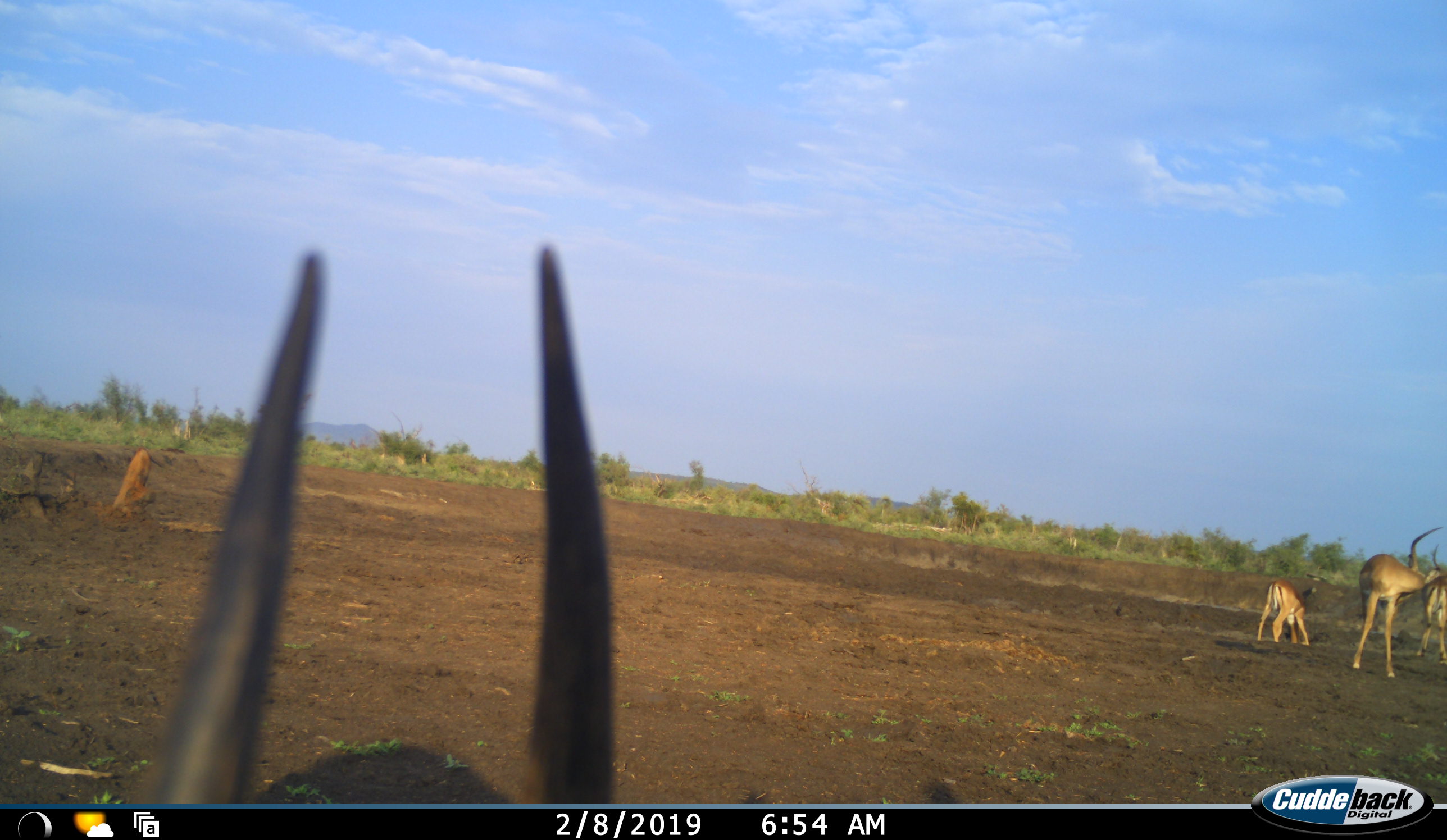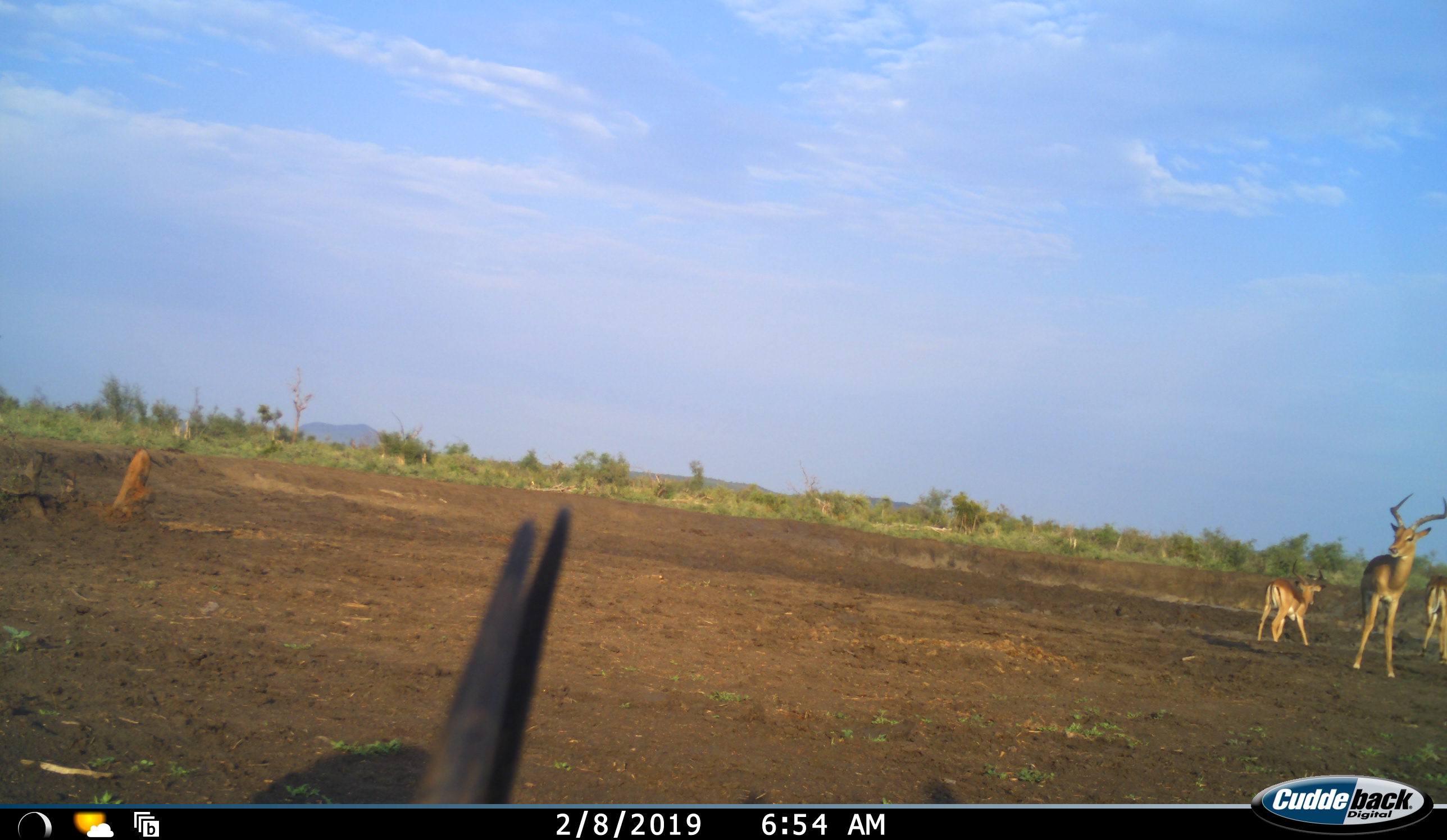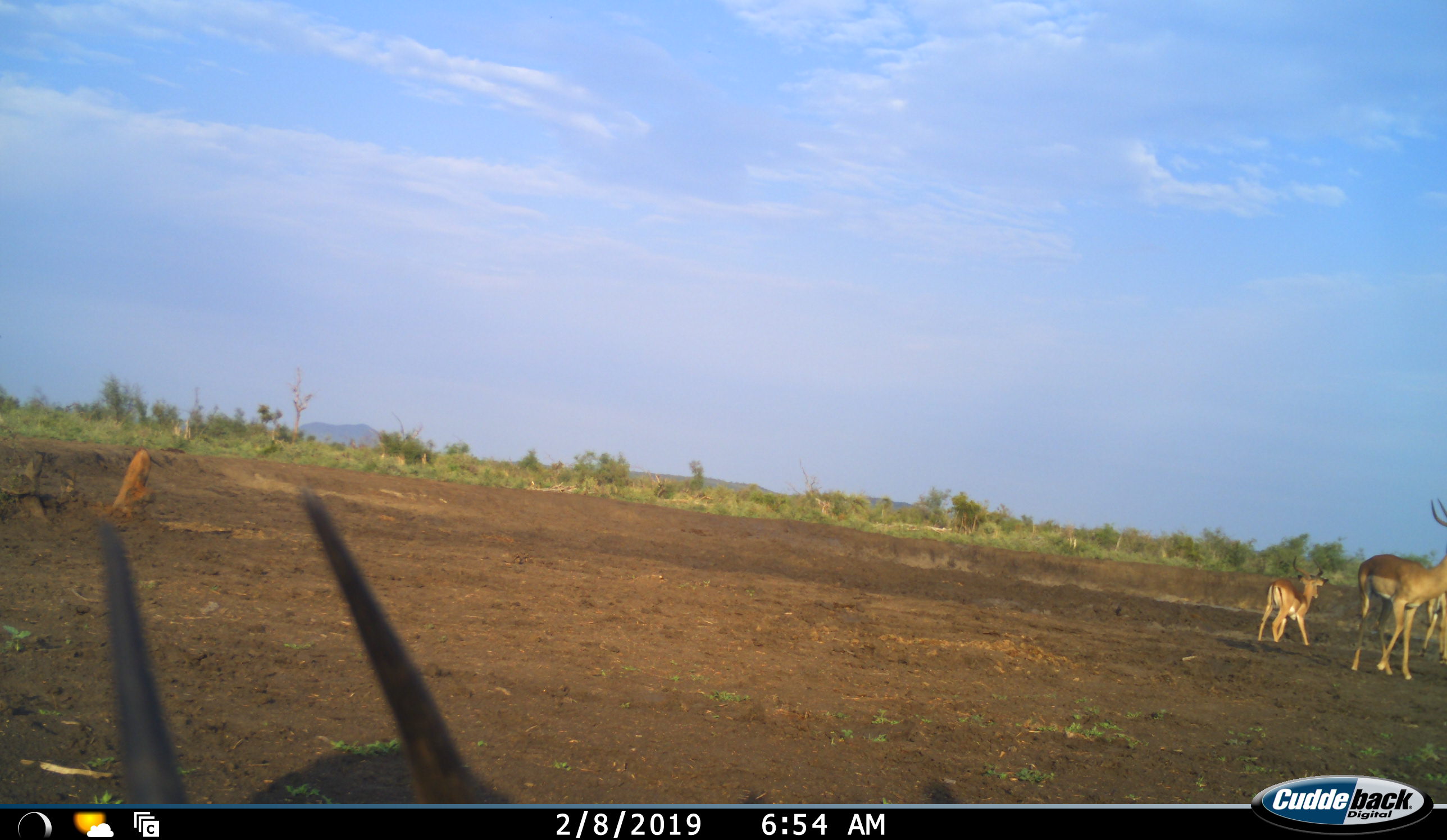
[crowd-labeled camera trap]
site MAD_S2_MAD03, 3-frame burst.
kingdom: Animalia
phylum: Chordata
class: Mammalia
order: Artiodactyla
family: Bovidae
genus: Aepyceros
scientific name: Aepyceros melampus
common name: impala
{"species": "impala (Aepyceros melampus)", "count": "4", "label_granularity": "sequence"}